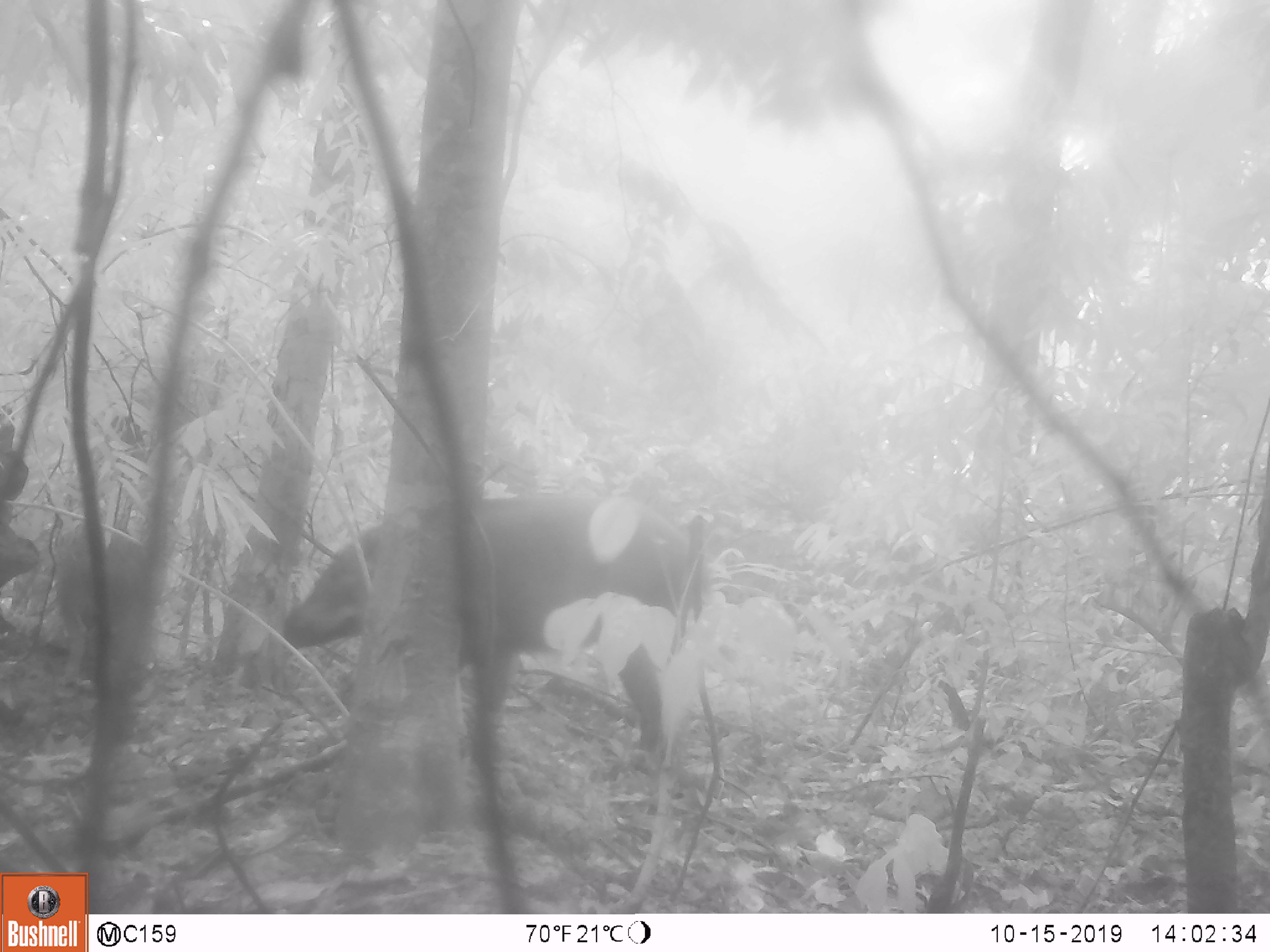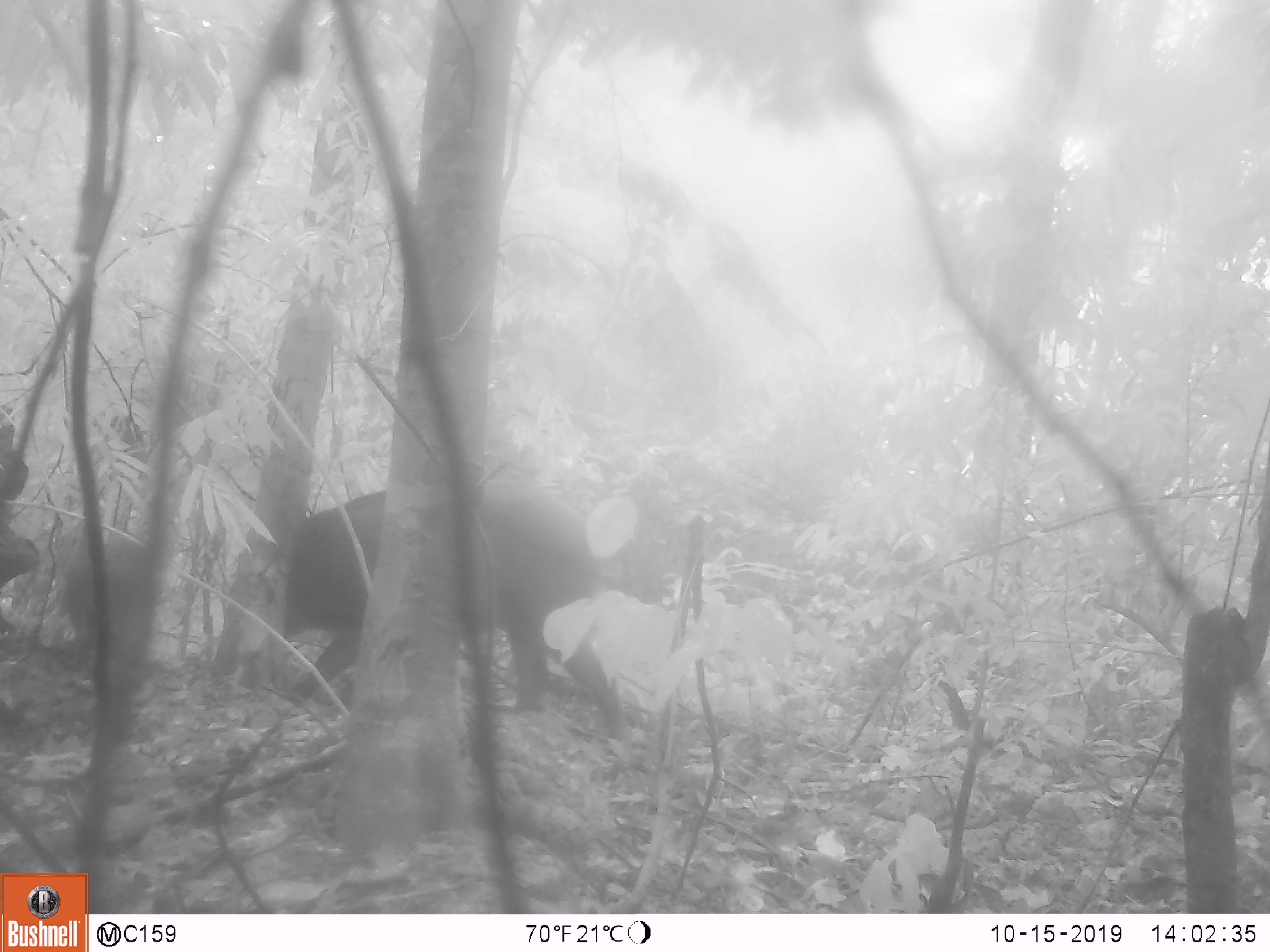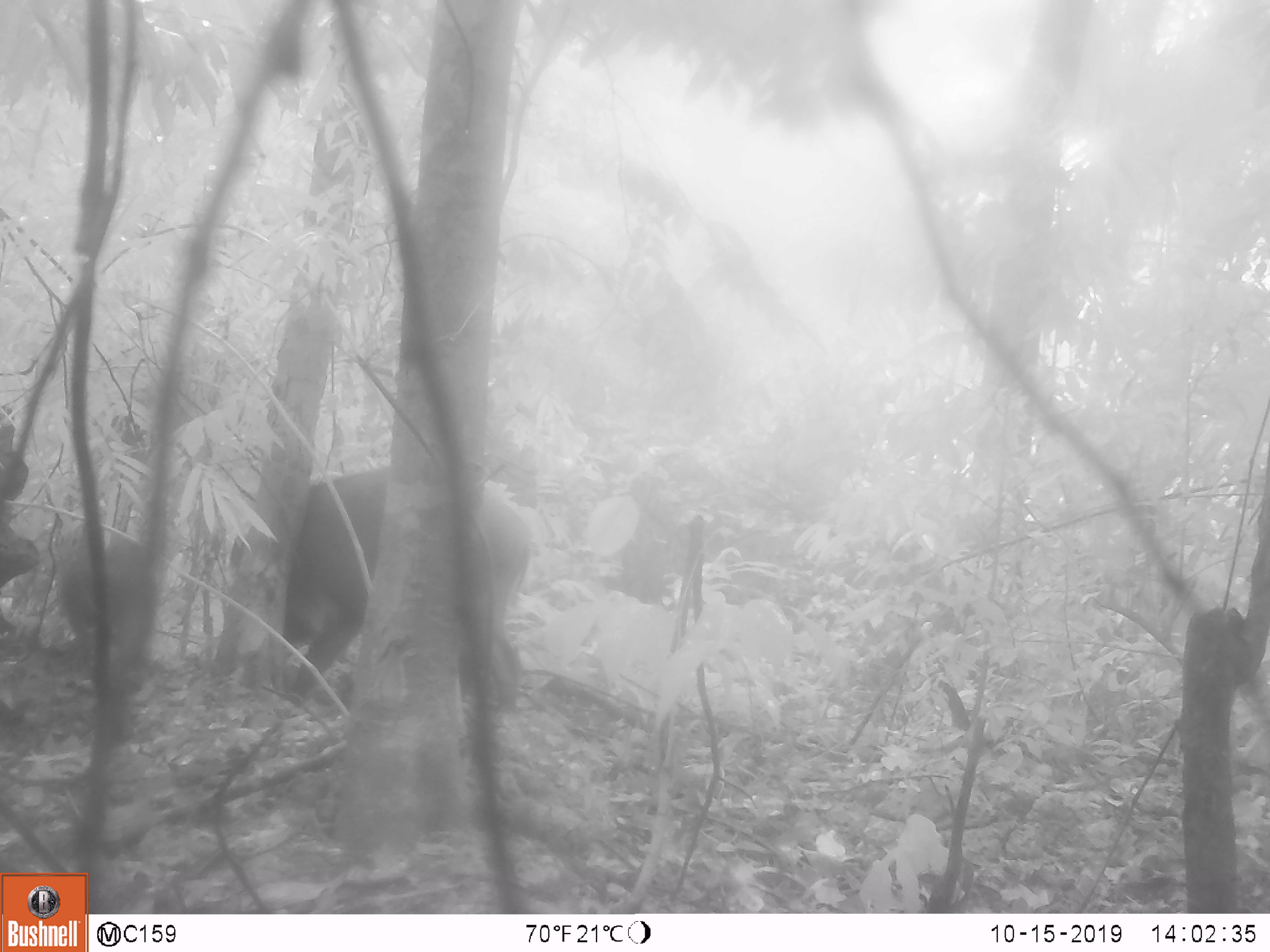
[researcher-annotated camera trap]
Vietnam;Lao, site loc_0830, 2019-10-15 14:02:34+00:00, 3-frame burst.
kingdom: Animalia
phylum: Chordata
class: Mammalia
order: Artiodactyla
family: Suidae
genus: Sus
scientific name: Sus scrofa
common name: eurasian wild pig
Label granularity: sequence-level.